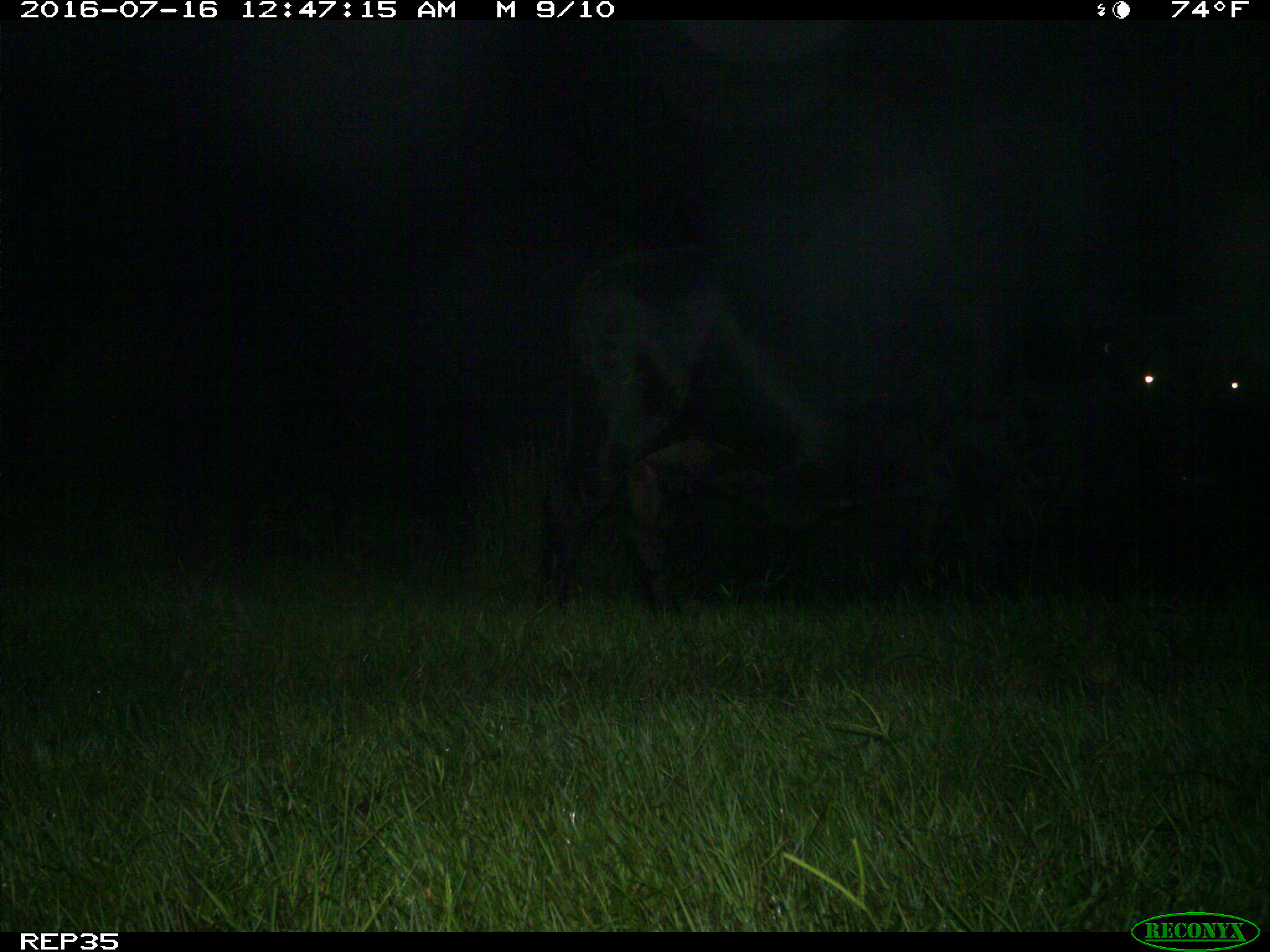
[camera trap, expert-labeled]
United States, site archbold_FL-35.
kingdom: Animalia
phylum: Chordata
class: Mammalia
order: Artiodactyla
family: Bovidae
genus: Bos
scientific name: Bos taurus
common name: domestic cow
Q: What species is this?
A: Bos taurus (domestic cow).